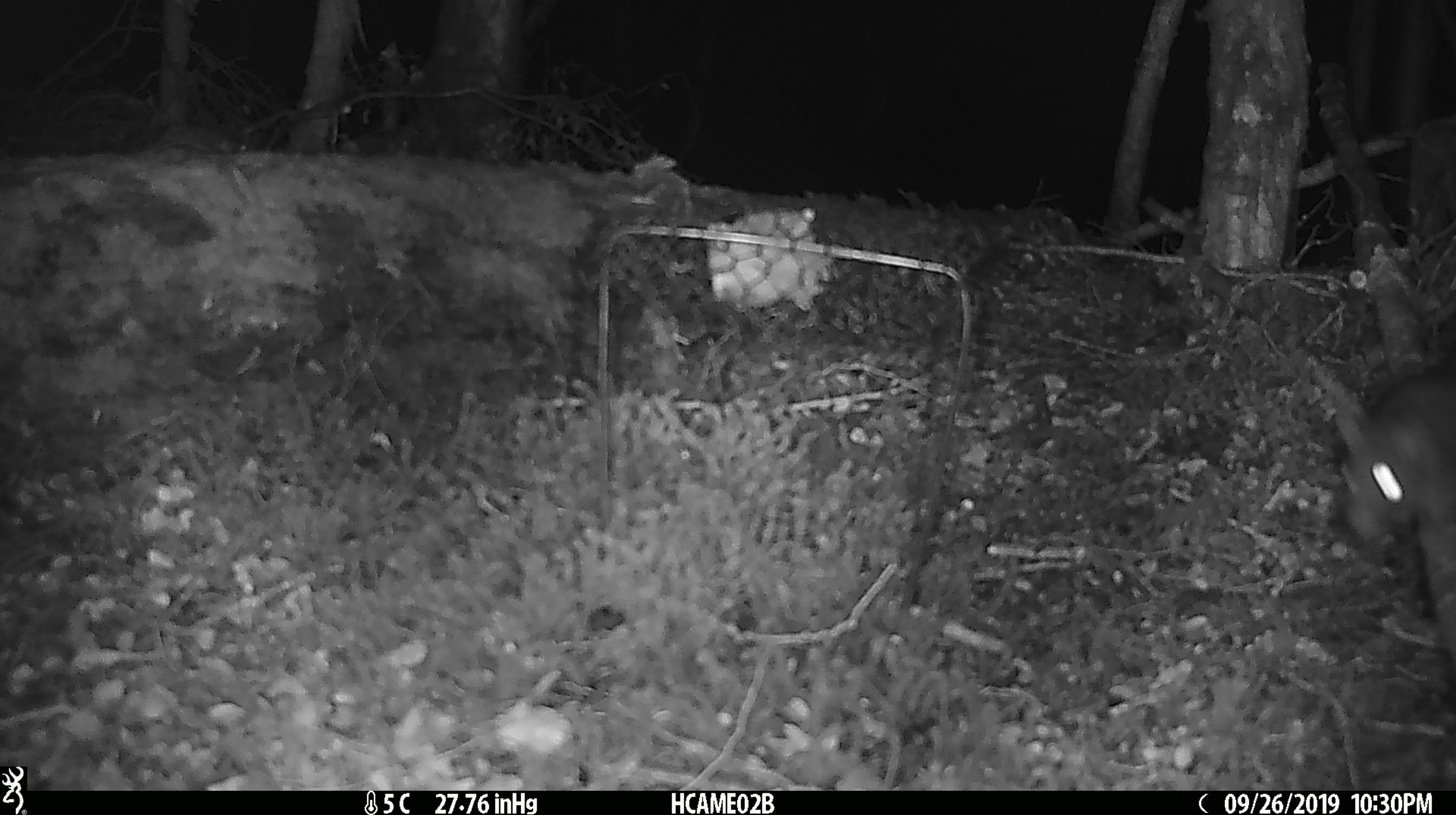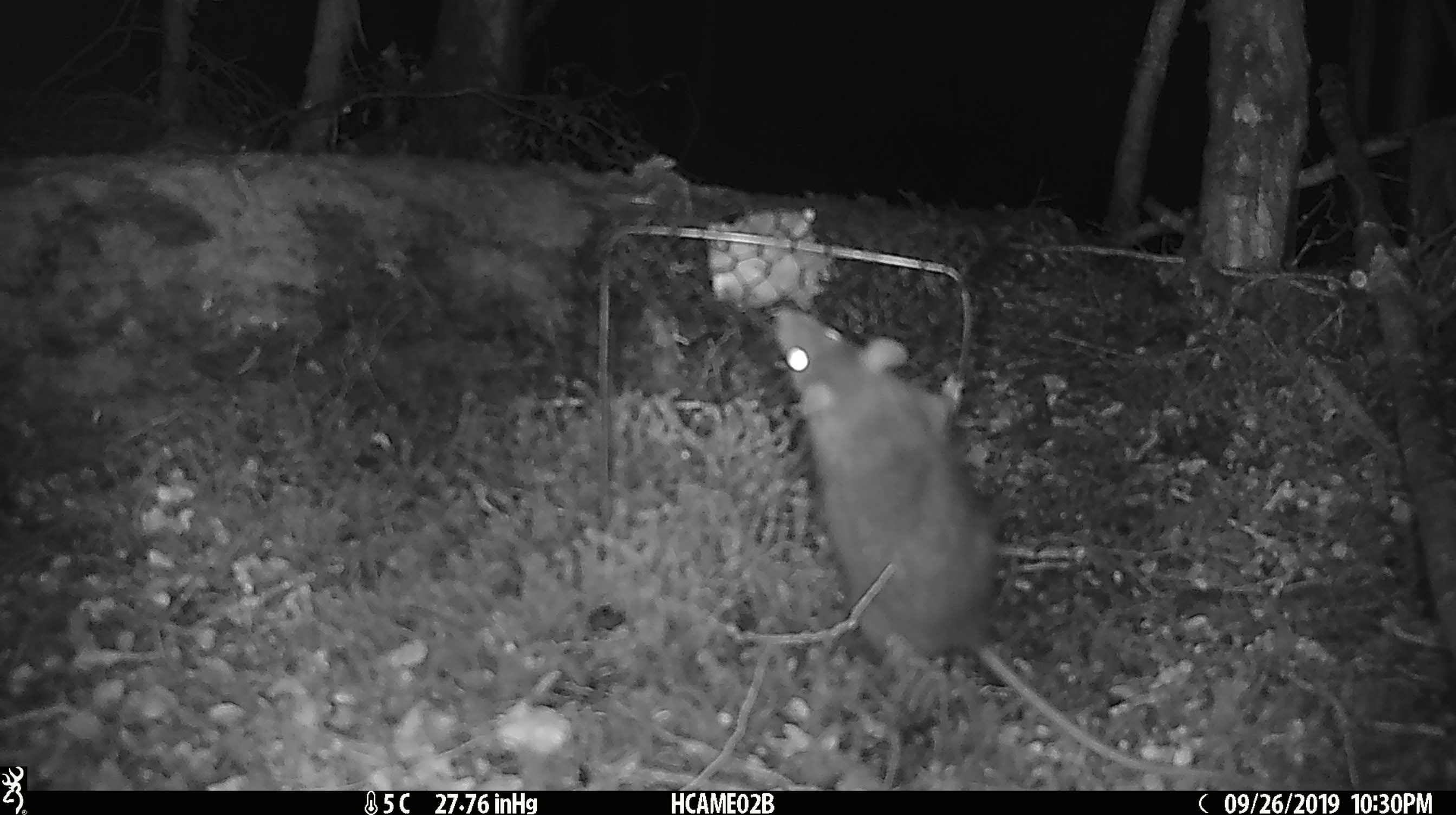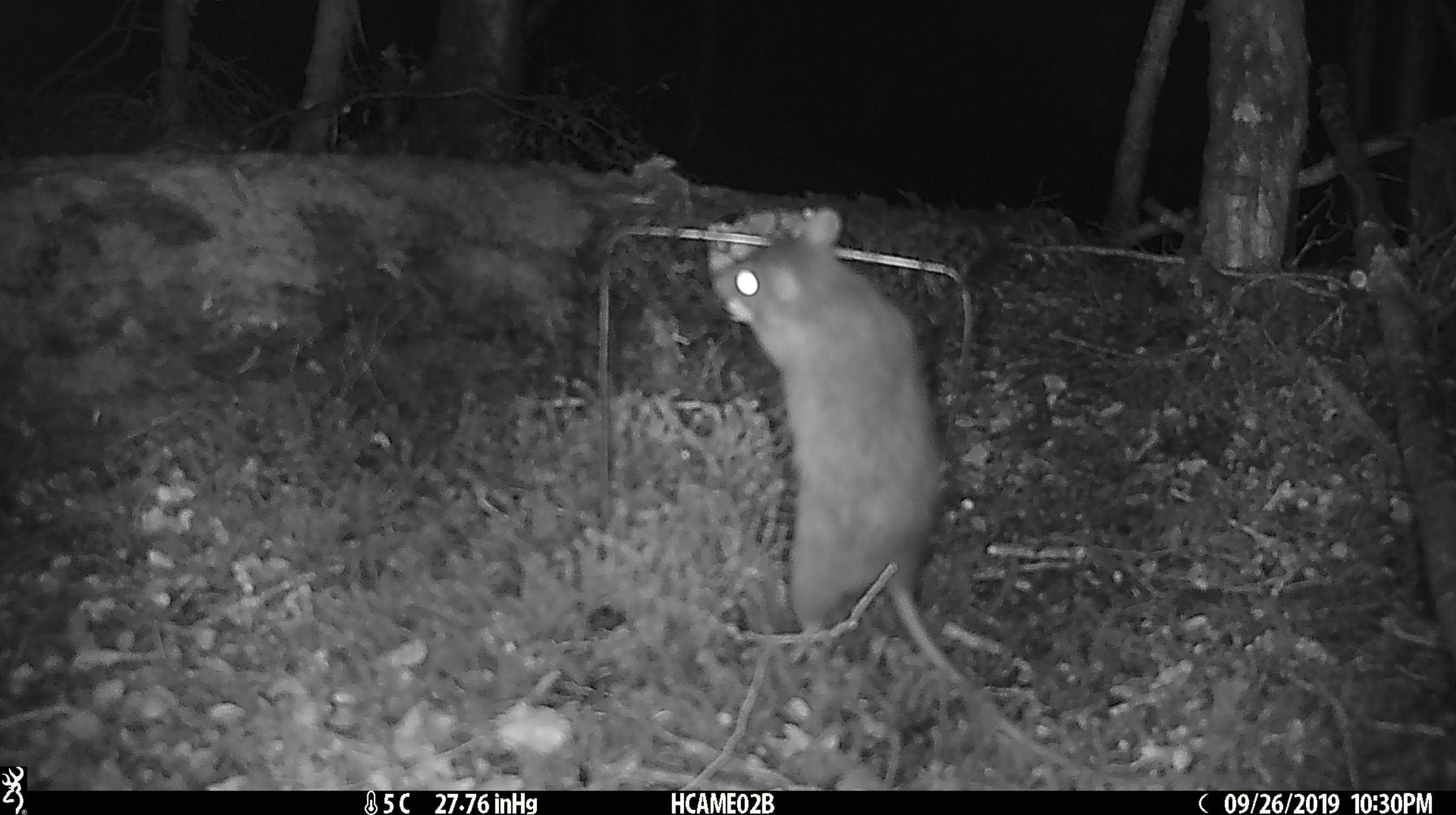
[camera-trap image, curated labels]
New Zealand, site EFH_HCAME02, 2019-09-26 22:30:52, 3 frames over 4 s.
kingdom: Animalia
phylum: Chordata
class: Mammalia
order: Rodentia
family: Muridae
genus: Rattus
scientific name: Rattus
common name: rat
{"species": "rat (Rattus)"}